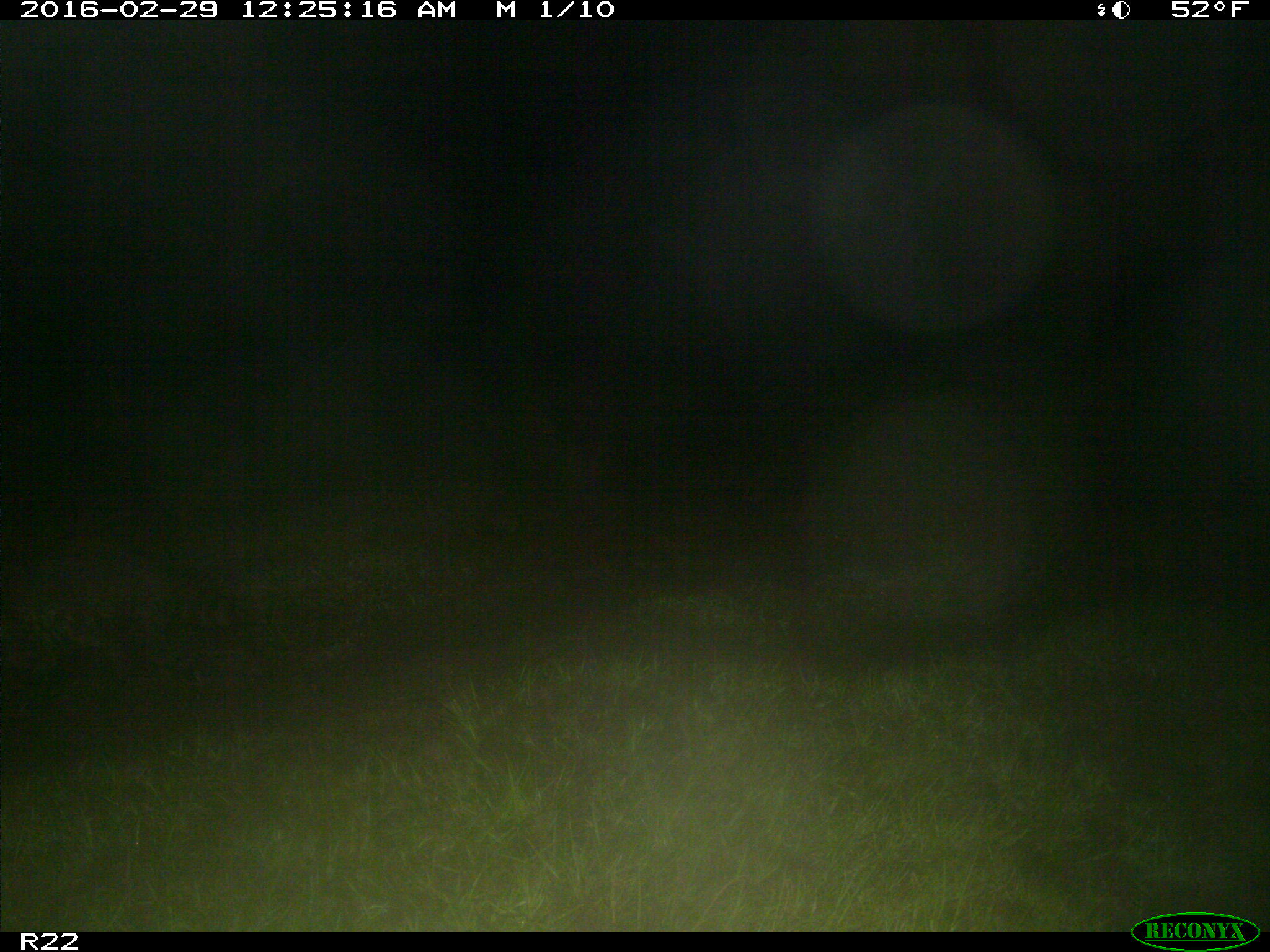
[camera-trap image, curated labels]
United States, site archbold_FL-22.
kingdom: Animalia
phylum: Chordata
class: Mammalia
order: Carnivora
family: Procyonidae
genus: Procyon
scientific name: Procyon lotor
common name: common raccoon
Procyon lotor (common raccoon).